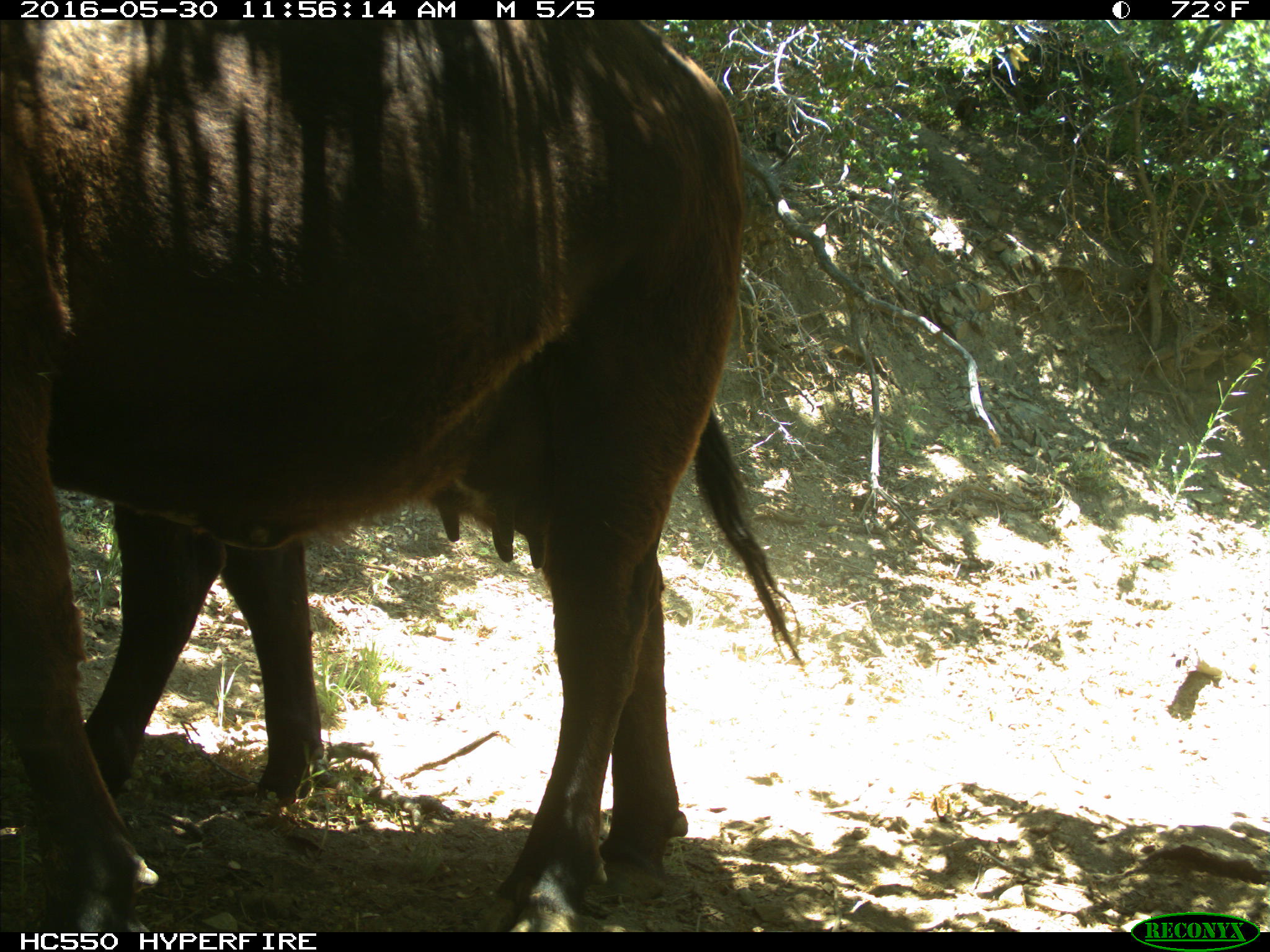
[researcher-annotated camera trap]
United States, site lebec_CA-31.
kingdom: Animalia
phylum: Chordata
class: Mammalia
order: Artiodactyla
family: Bovidae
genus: Bos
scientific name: Bos taurus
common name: domestic cow